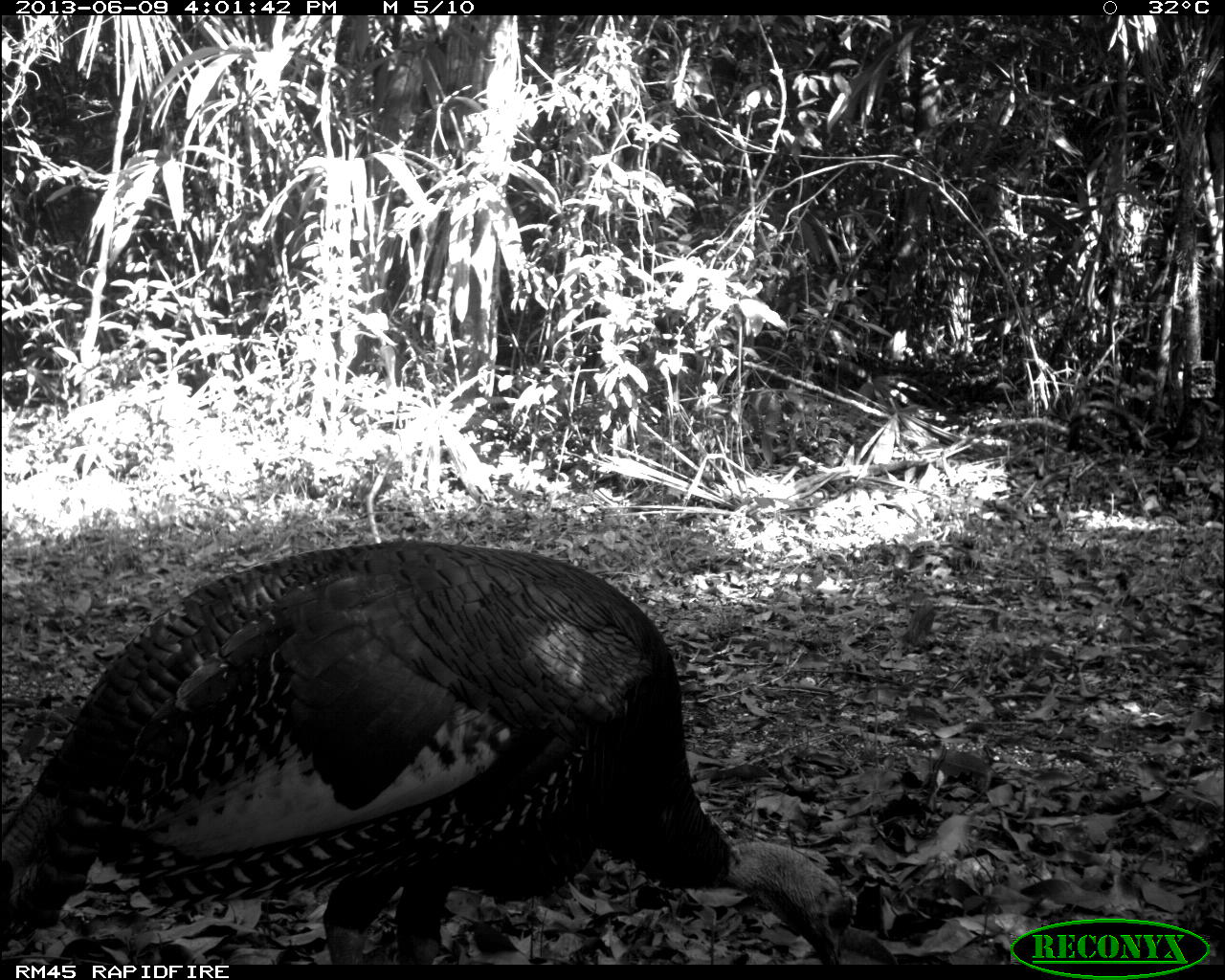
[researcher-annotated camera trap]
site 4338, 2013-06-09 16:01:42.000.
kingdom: Animalia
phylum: Chordata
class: Aves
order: Galliformes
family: Phasianidae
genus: Meleagris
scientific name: Meleagris ocellata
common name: ocellated turkey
Meleagris ocellata (ocellated turkey), count 1, sex male.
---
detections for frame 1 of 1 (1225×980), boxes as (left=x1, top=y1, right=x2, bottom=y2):
meleagris ocellata: (left=0, top=535, right=859, bottom=962)